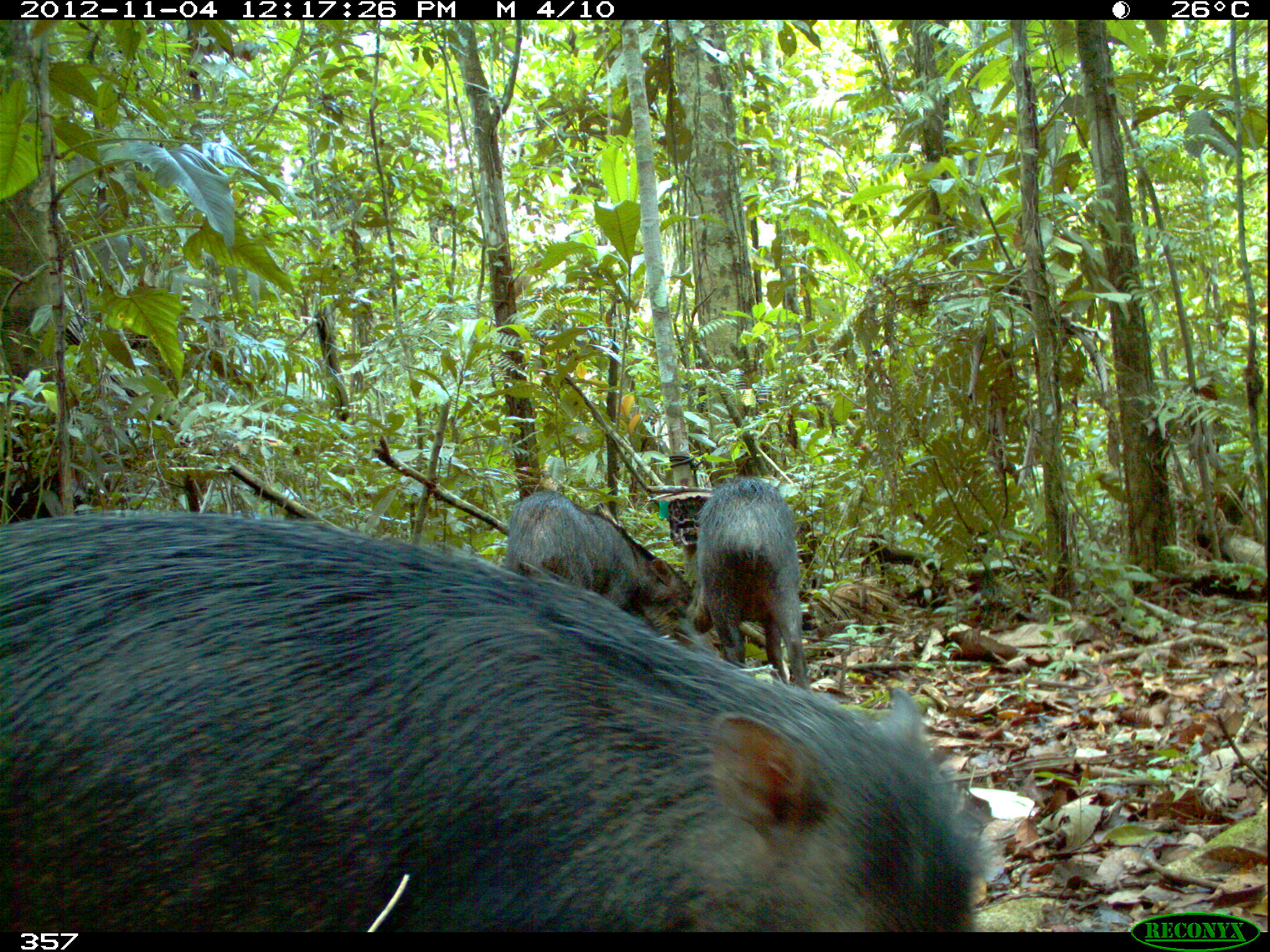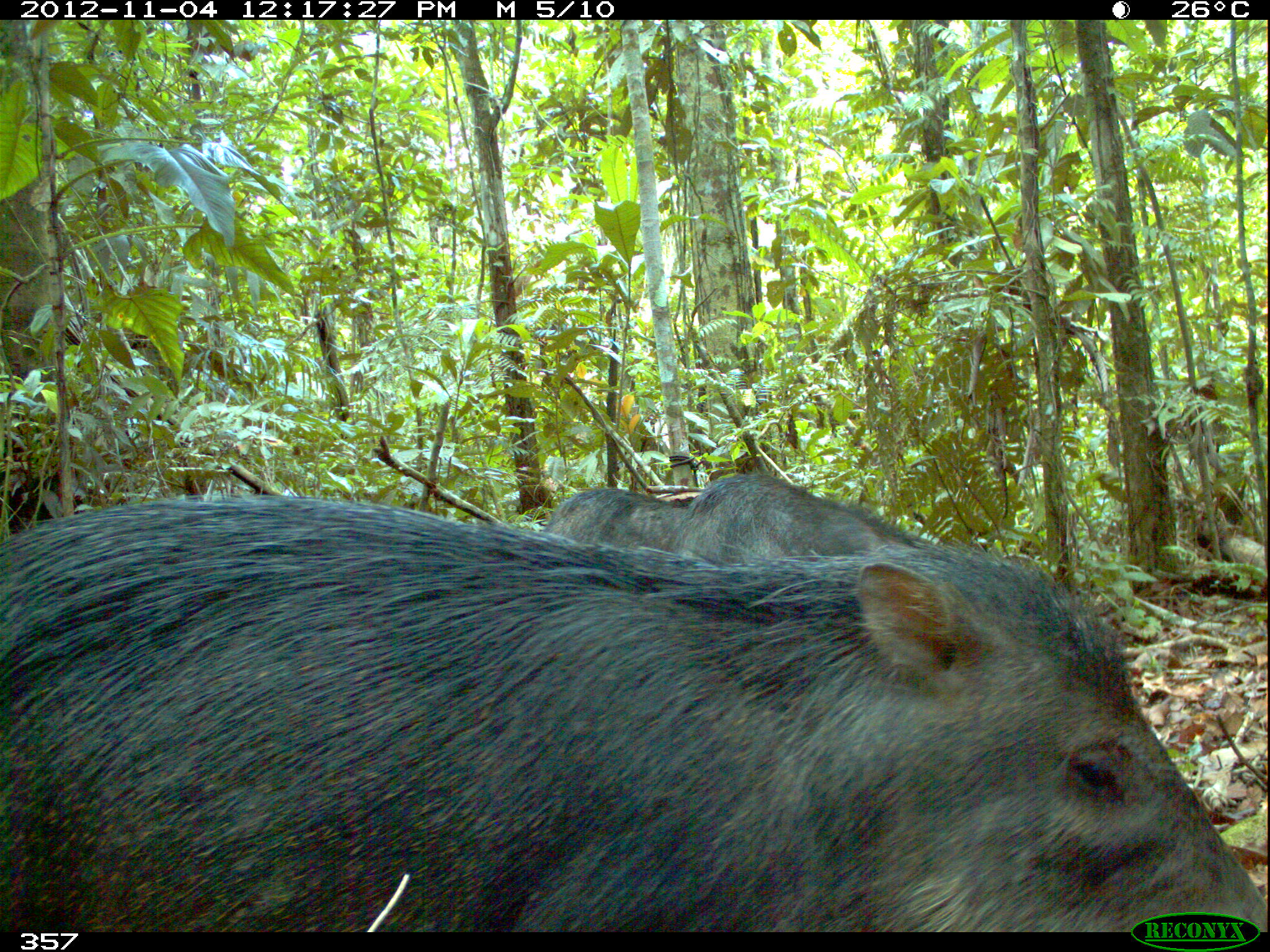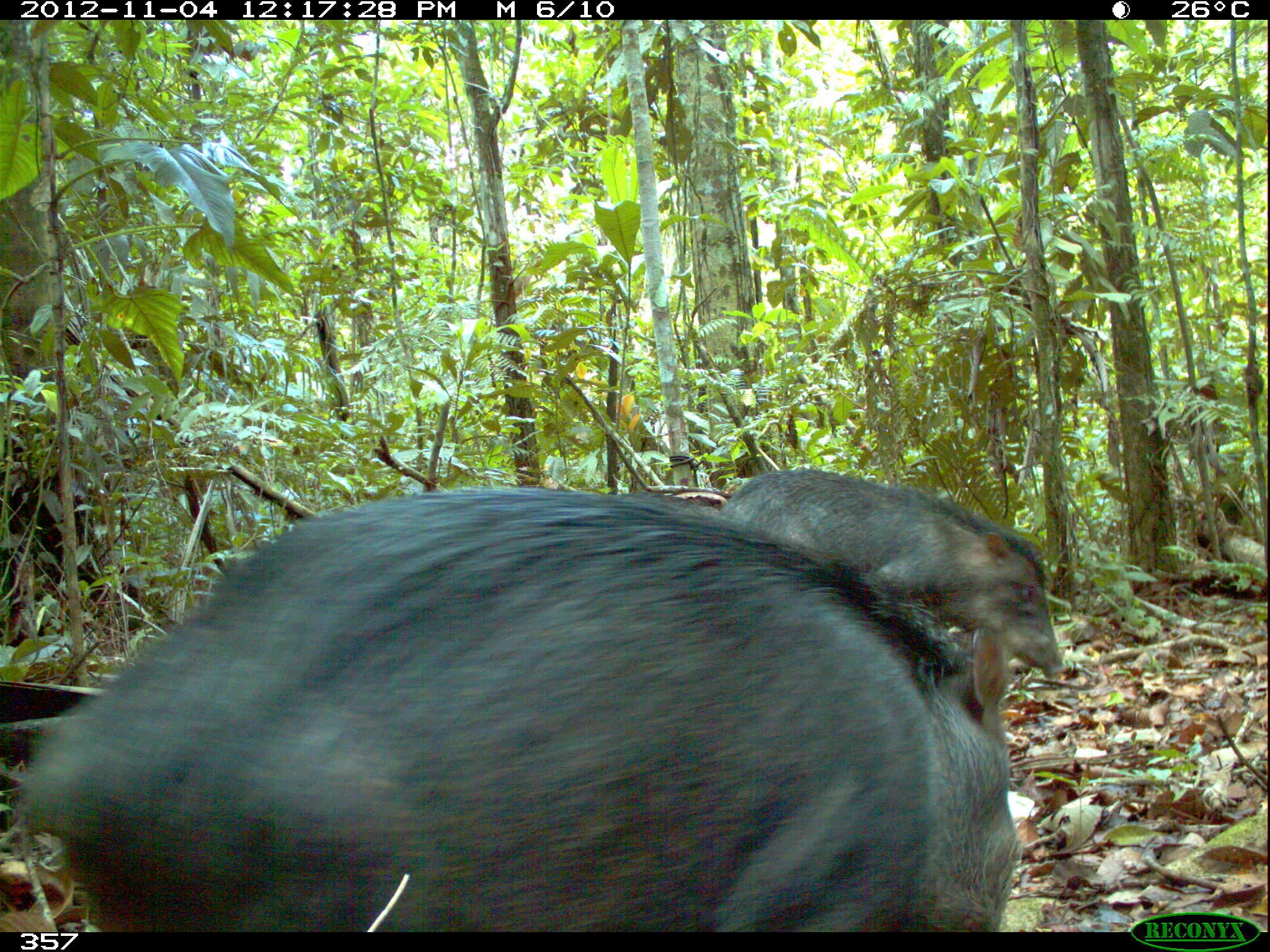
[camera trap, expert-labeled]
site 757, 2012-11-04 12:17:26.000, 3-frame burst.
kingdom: Animalia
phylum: Chordata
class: Mammalia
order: Artiodactyla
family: Tayassuidae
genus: Tayassu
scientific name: Tayassu pecari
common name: white-lipped peccary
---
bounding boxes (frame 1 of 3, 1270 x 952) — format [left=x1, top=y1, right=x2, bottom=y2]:
tayassu pecari: [left=0, top=512, right=990, bottom=934]; [left=502, top=487, right=700, bottom=633]; [left=687, top=474, right=810, bottom=689]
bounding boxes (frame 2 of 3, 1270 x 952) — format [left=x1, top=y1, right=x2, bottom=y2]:
tayassu pecari: [left=0, top=496, right=1267, bottom=933]; [left=544, top=473, right=934, bottom=565]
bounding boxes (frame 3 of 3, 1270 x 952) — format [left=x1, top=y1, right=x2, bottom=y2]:
tayassu pecari: [left=19, top=483, right=1023, bottom=931]; [left=716, top=463, right=1067, bottom=682]